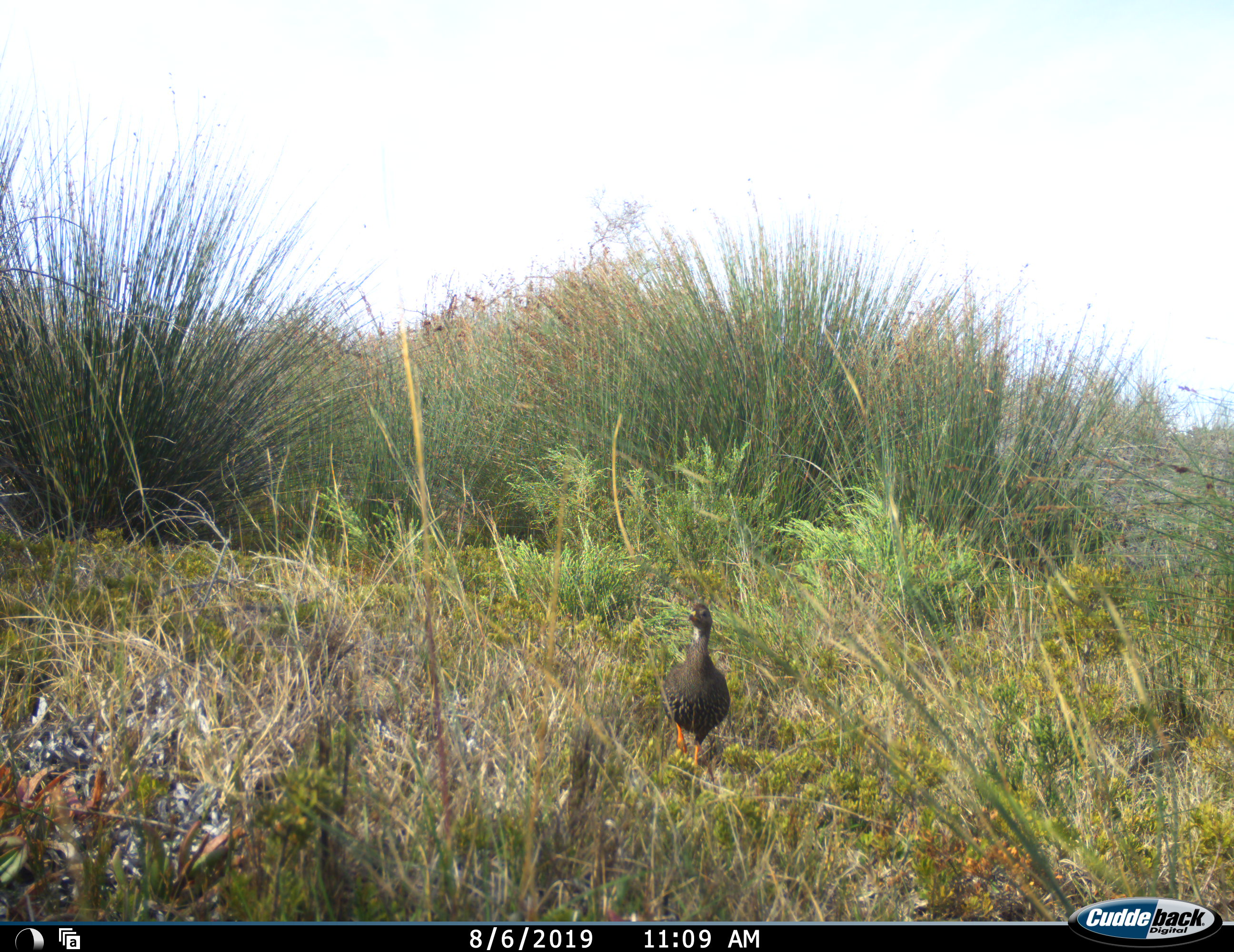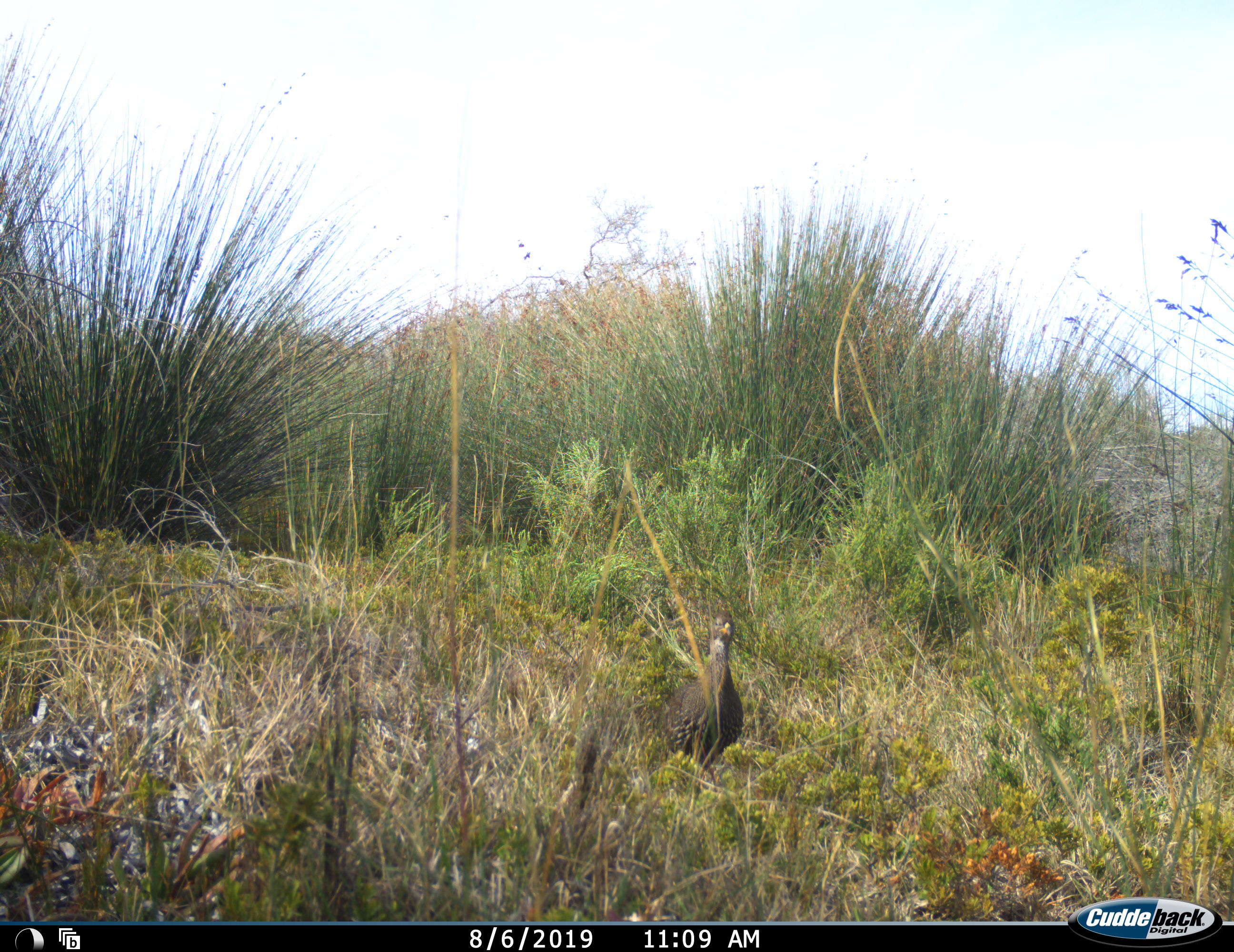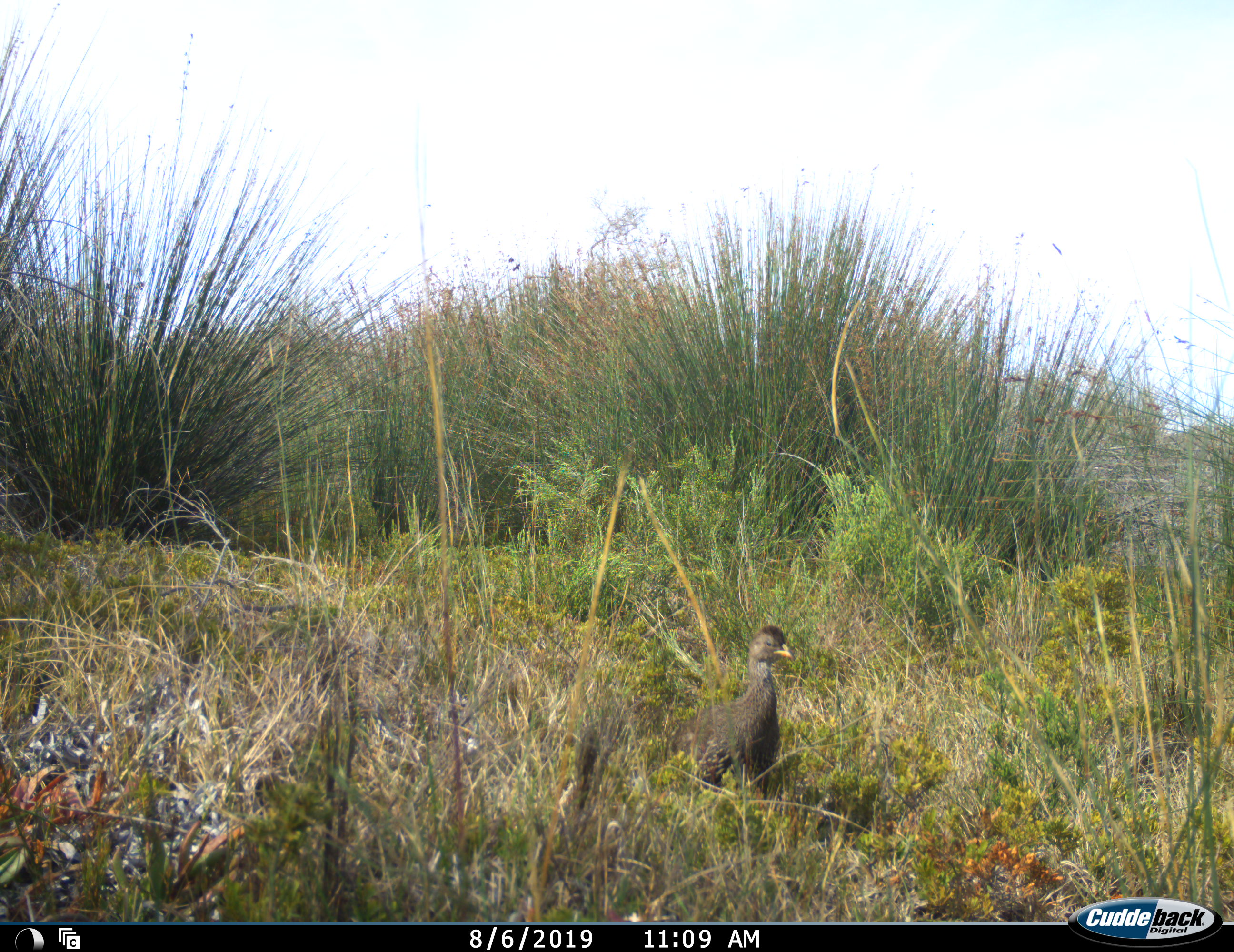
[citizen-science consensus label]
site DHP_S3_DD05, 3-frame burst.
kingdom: Animalia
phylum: Chordata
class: Aves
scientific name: Aves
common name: bird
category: birdother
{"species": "birdother (bird) (Aves)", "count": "1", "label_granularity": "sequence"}